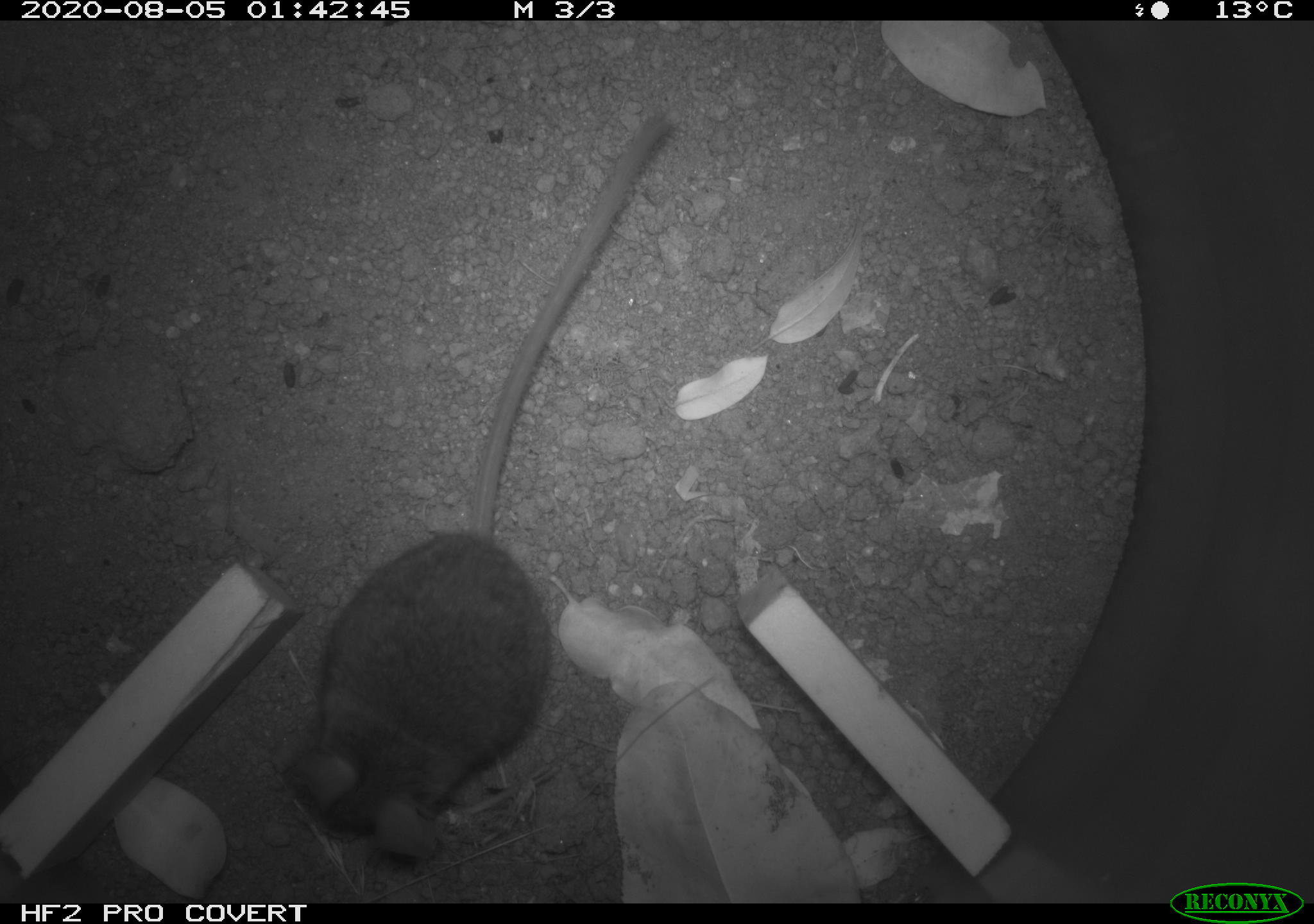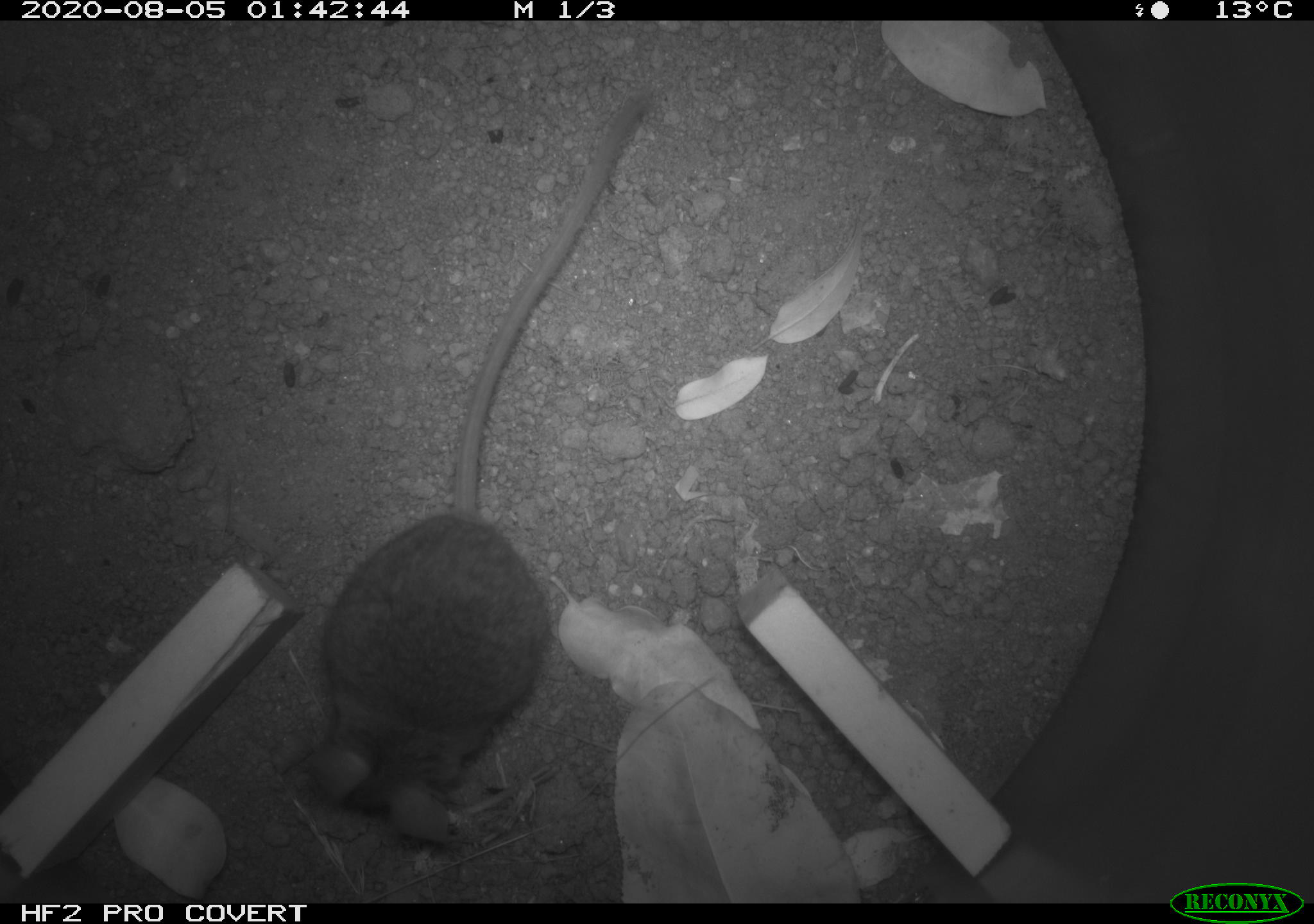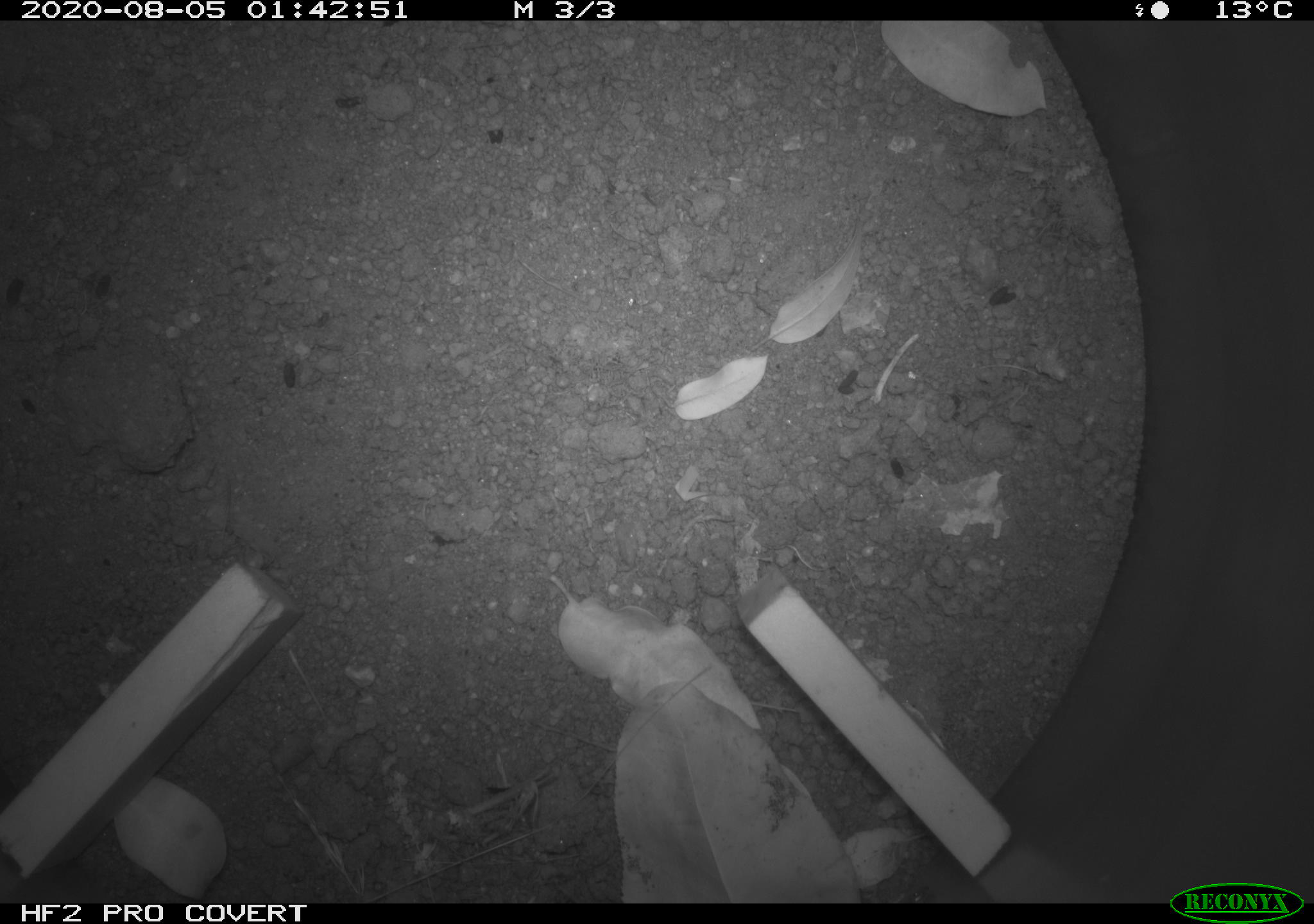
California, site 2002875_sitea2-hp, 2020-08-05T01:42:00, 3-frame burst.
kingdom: Animalia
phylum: Chordata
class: Mammalia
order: Rodentia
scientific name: Rodentia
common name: rodent